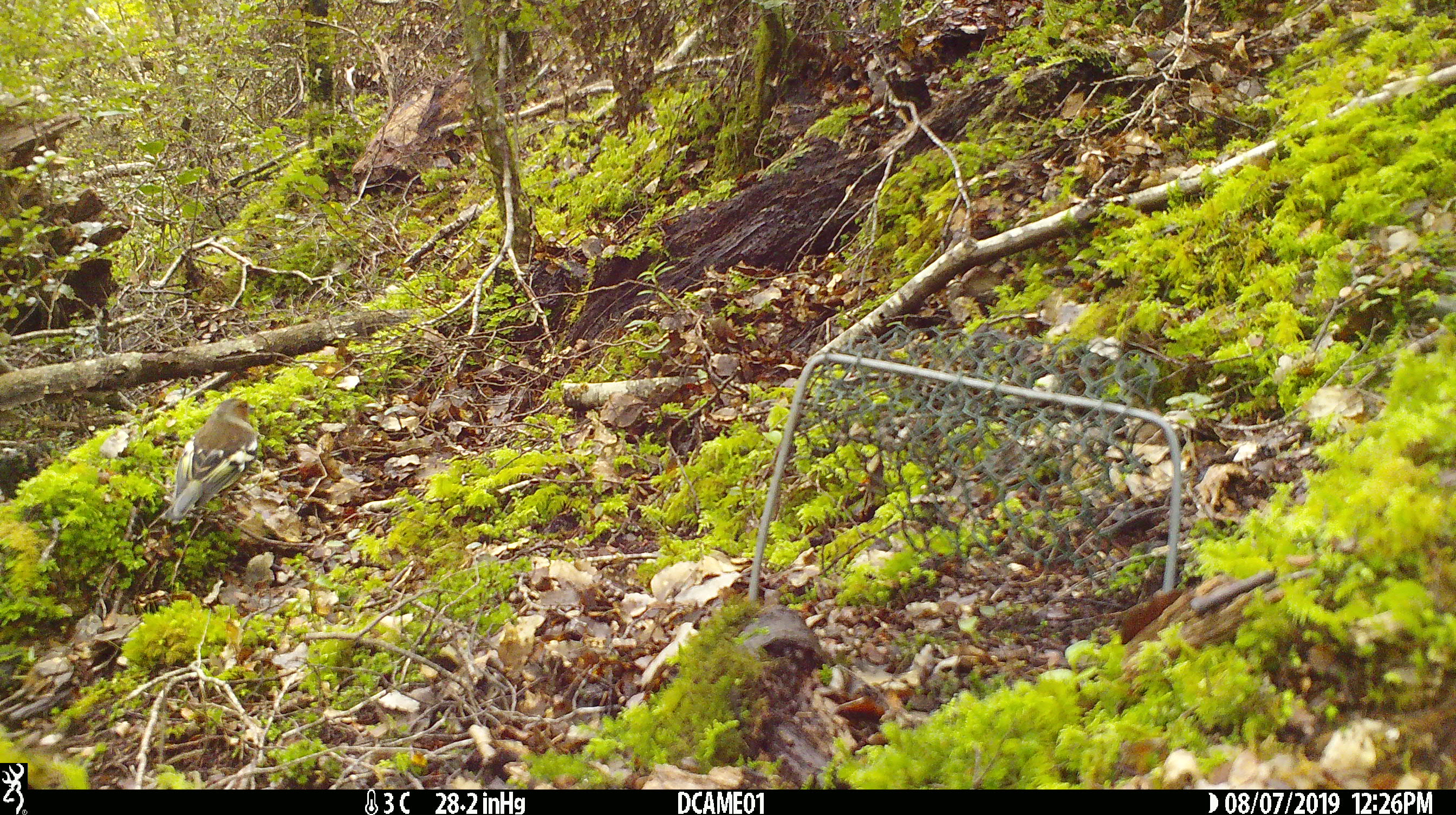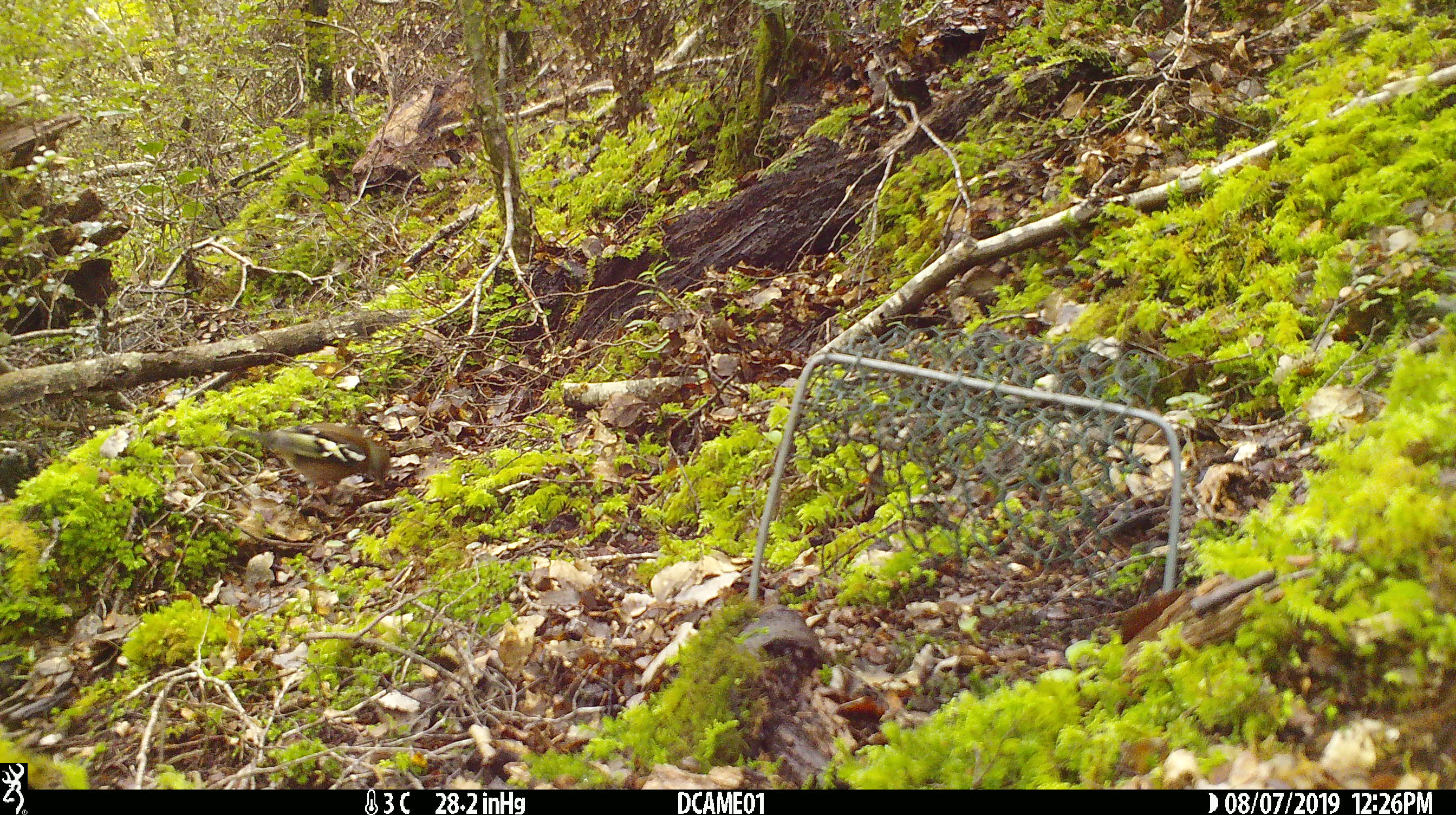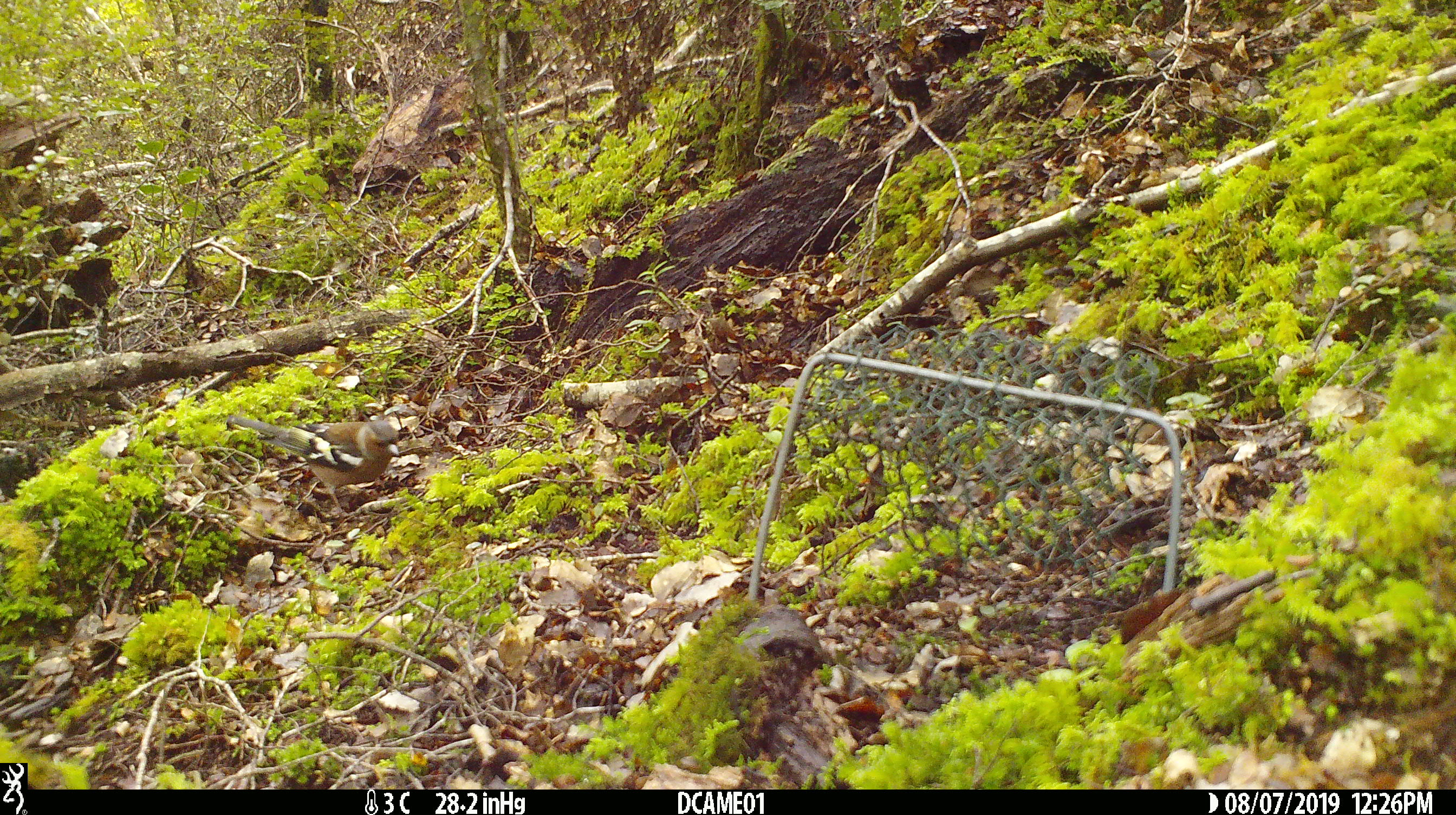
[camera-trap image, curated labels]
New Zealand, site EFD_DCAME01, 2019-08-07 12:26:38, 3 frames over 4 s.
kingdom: Animalia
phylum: Chordata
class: Aves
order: Passeriformes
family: Fringillidae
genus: Fringilla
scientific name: Fringilla coelebs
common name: common chaffinch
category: chaffinch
Chaffinch (common chaffinch) (Fringilla coelebs).